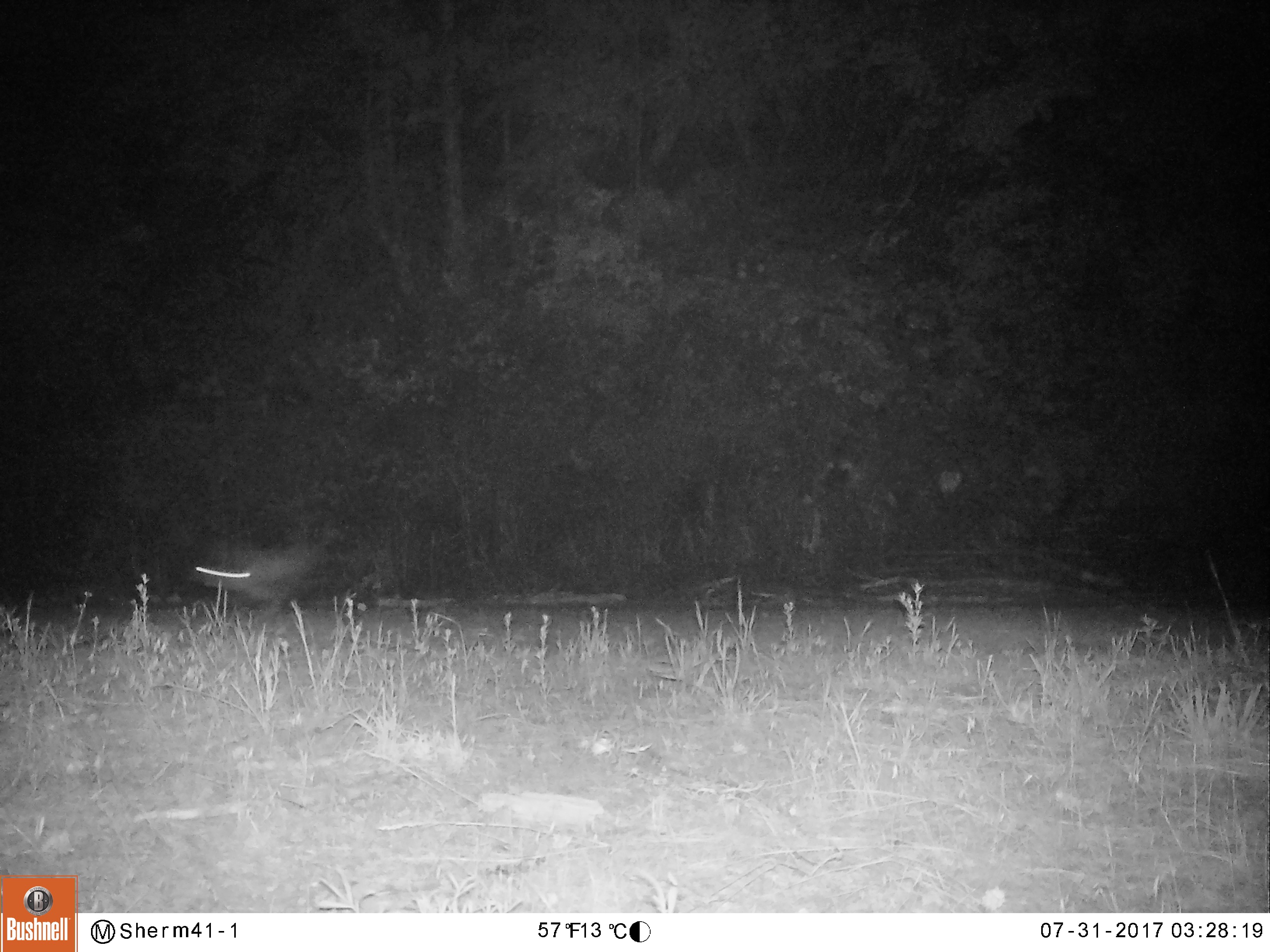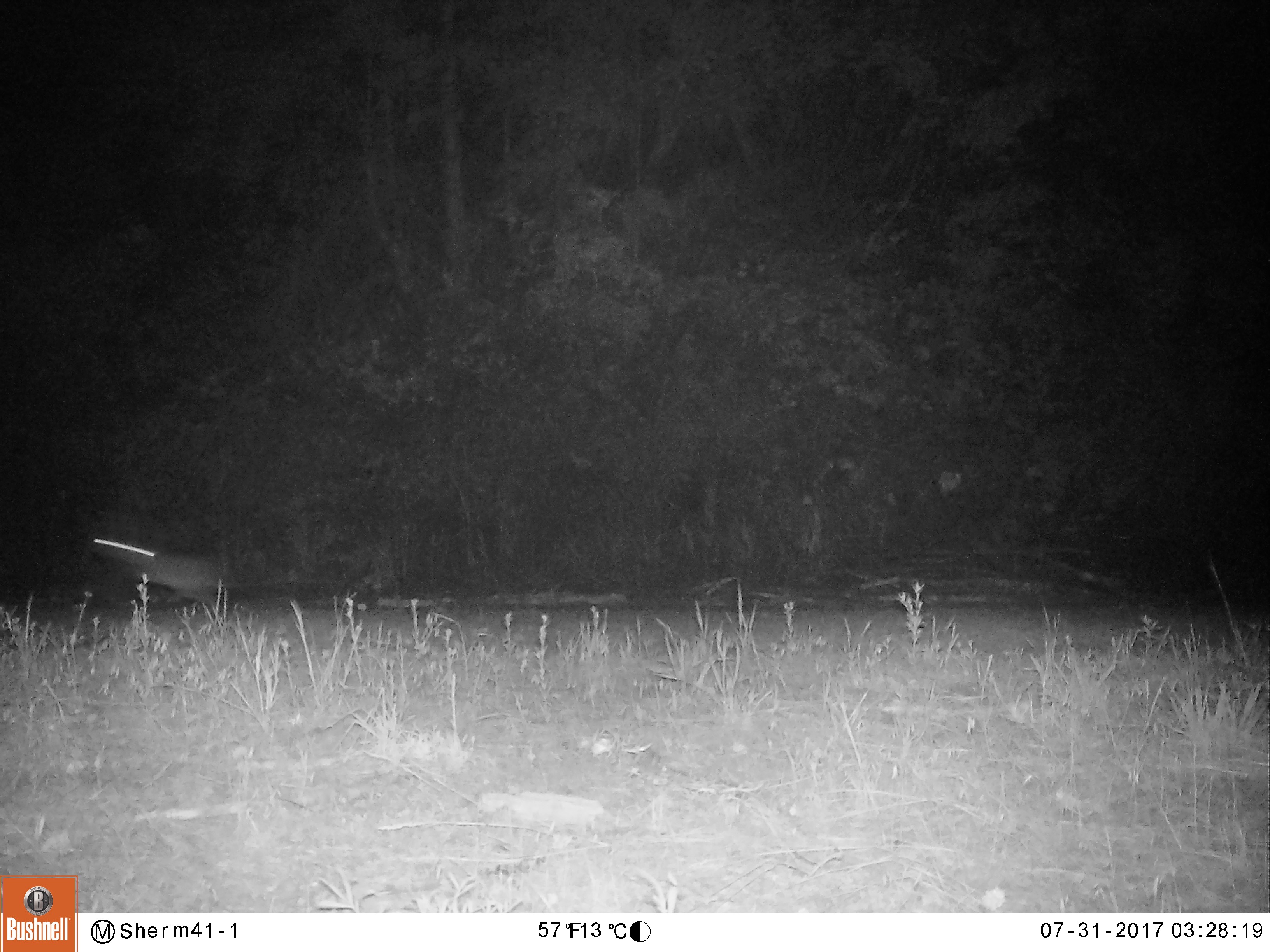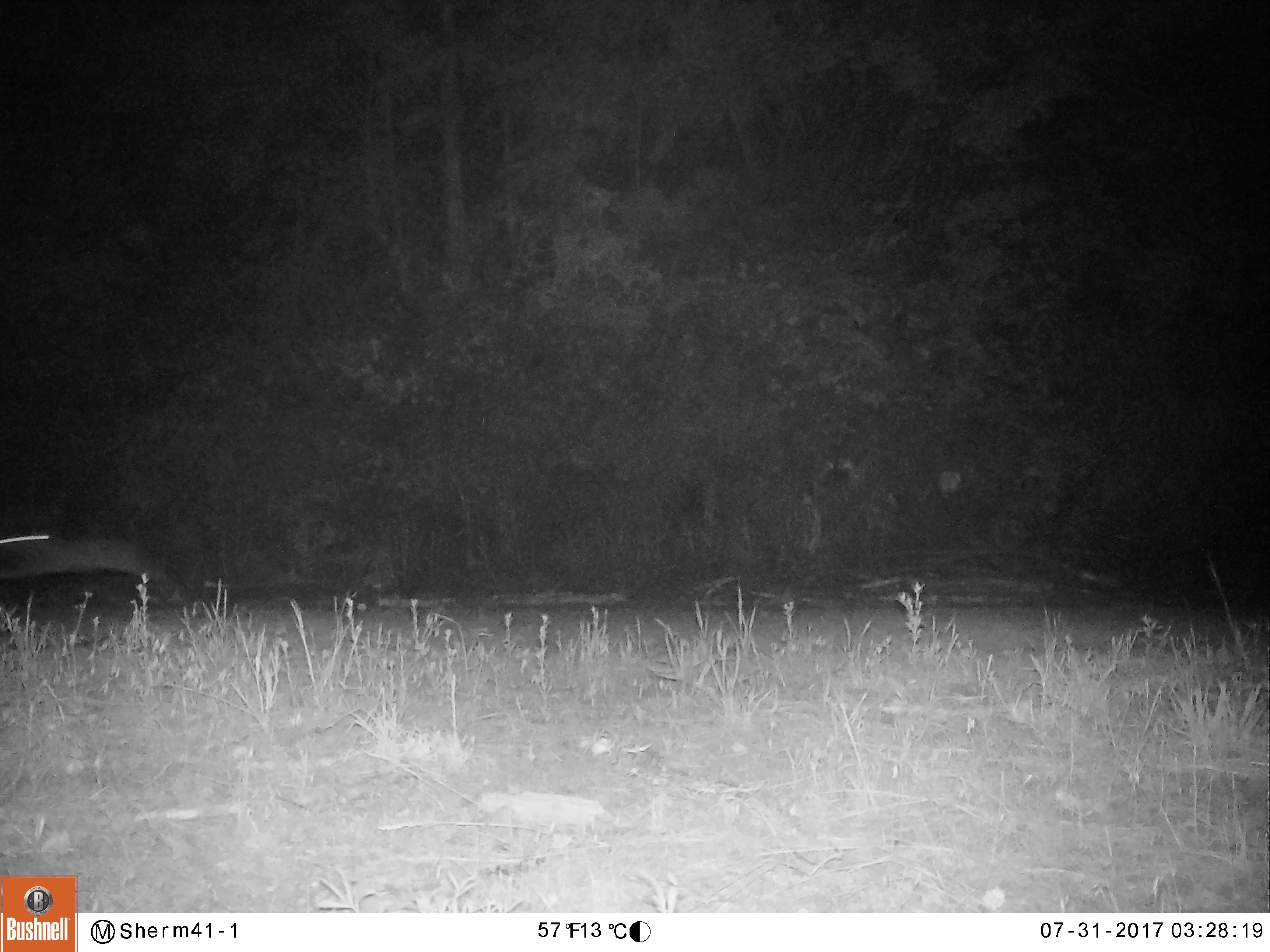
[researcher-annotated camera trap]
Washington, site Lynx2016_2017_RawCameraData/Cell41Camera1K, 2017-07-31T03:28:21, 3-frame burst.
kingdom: Animalia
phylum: Chordata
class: Mammalia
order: Lagomorpha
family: Leporidae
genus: Lepus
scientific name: Lepus americanus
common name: snowshoe hare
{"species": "Lepus americanus (snowshoe hare)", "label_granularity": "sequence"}